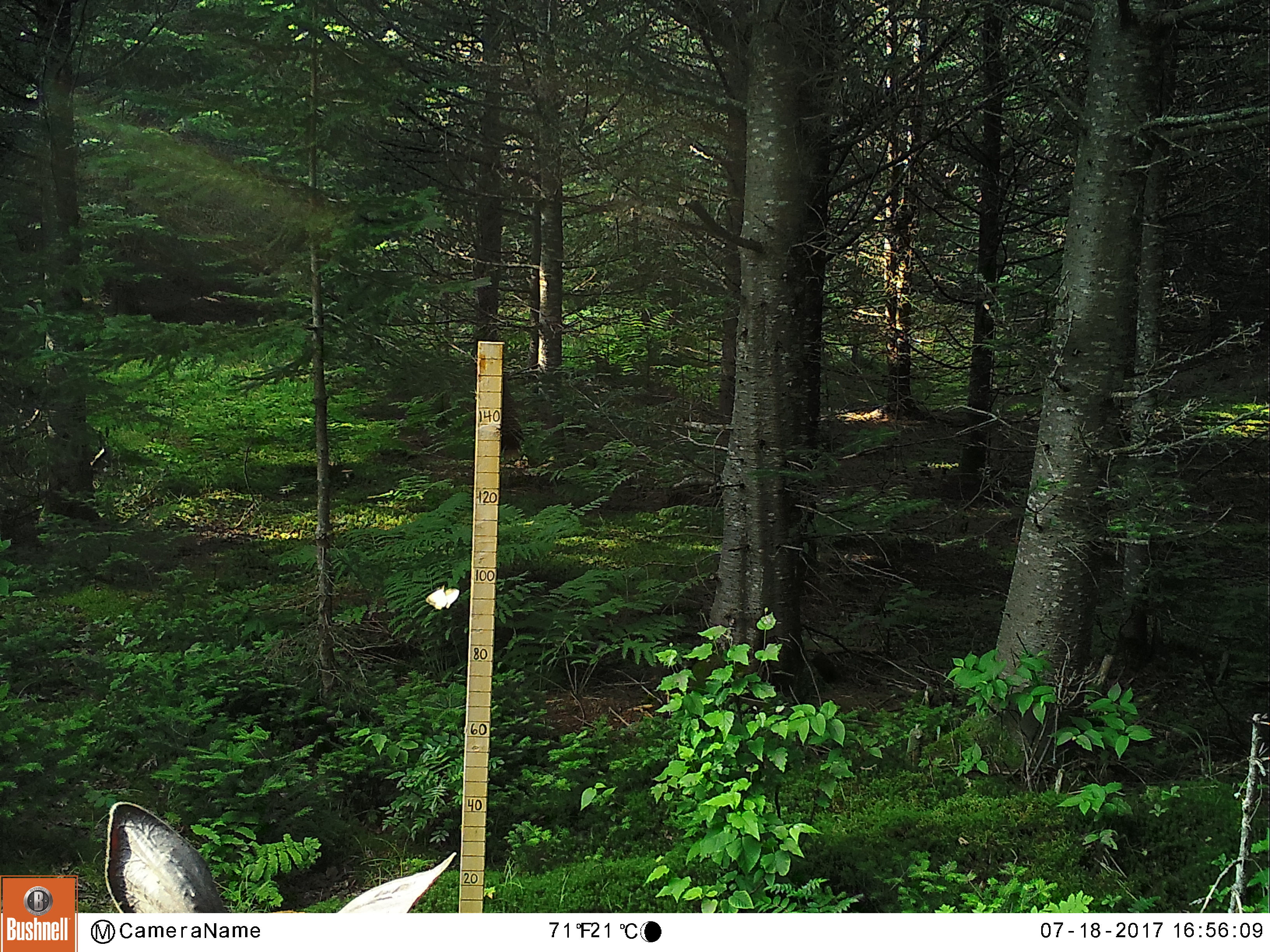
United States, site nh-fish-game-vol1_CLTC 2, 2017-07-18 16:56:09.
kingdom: Animalia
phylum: Chordata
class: Mammalia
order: Artiodactyla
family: Cervidae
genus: Odocoileus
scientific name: Odocoileus virginianus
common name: white-tailed deer